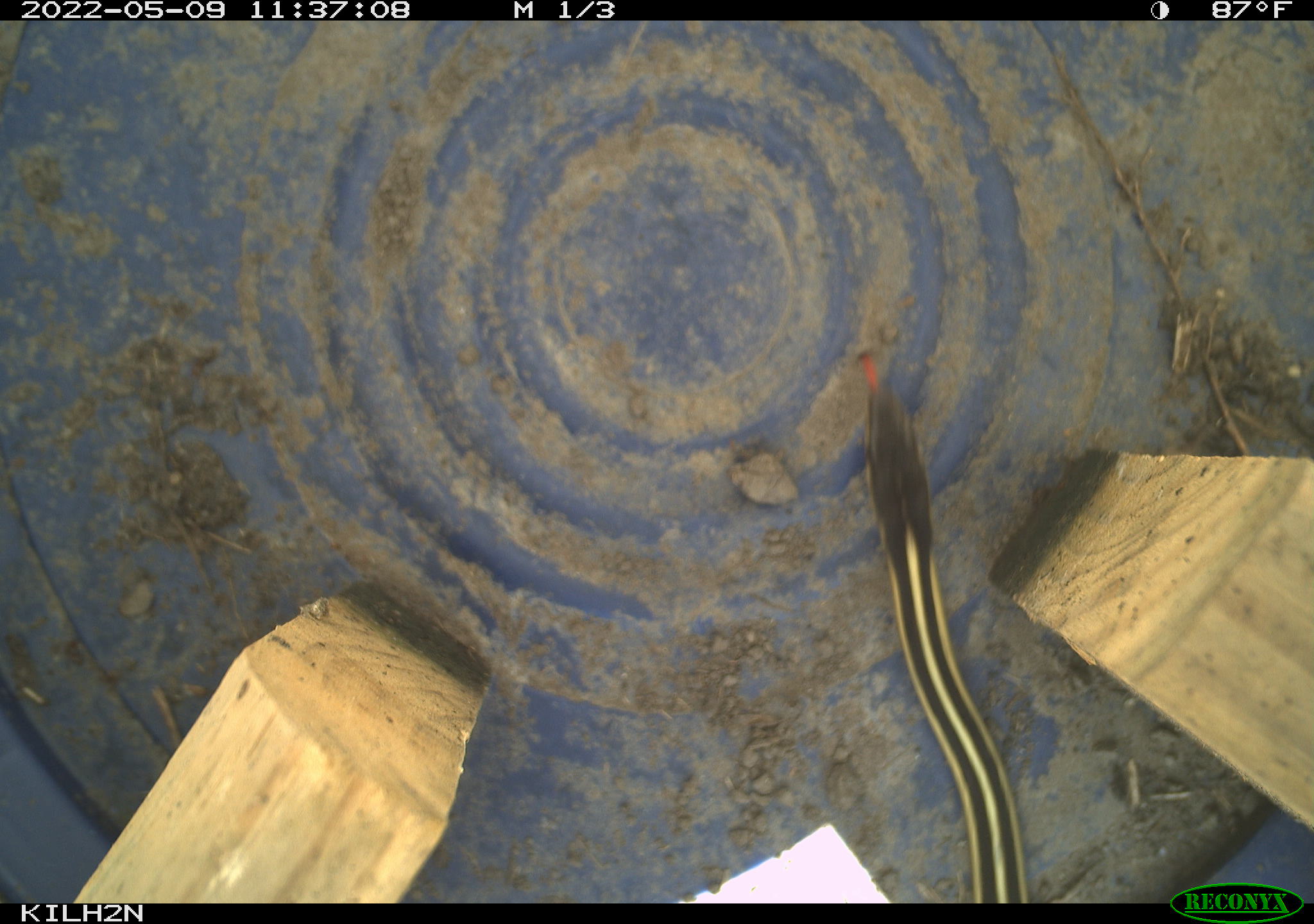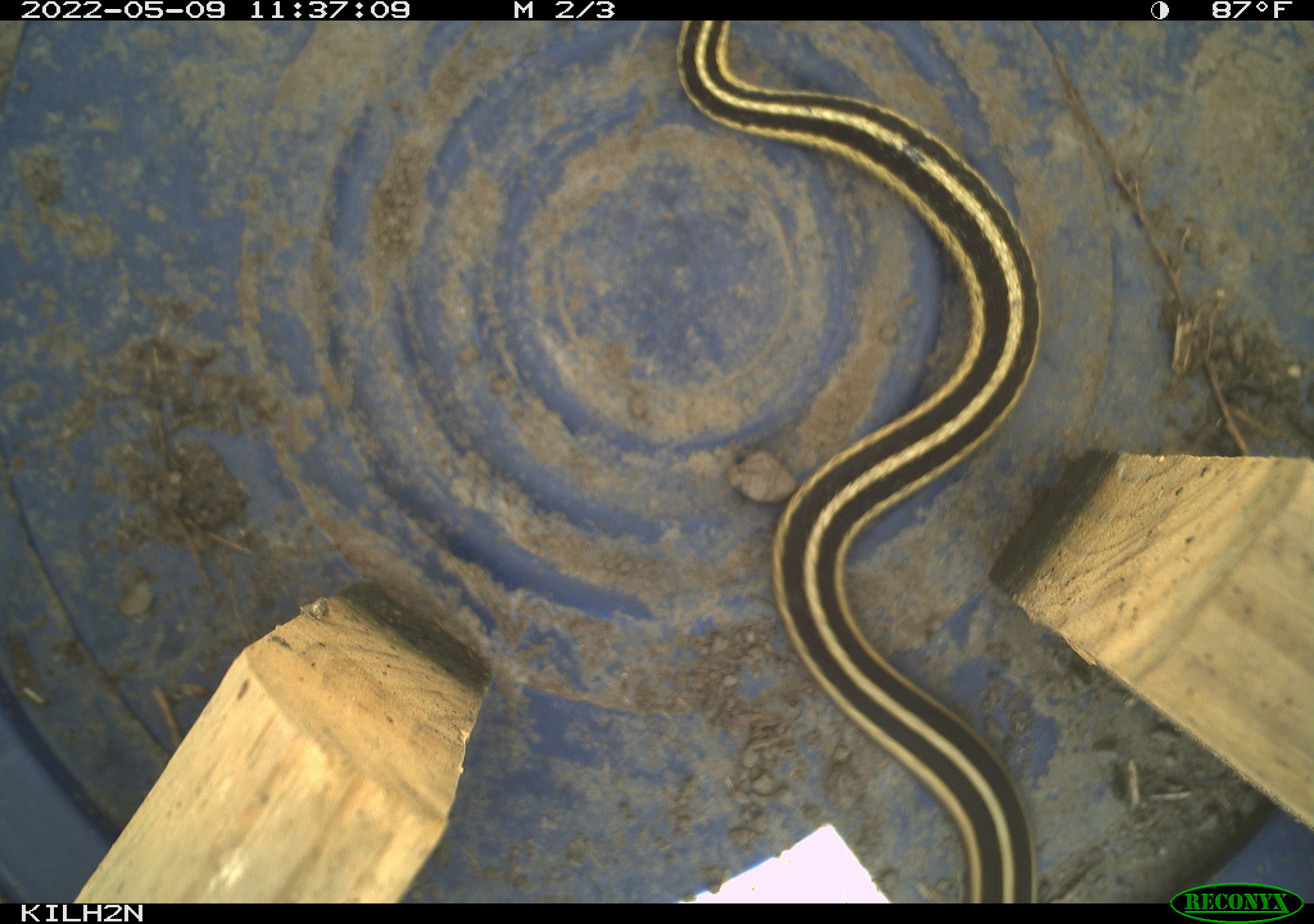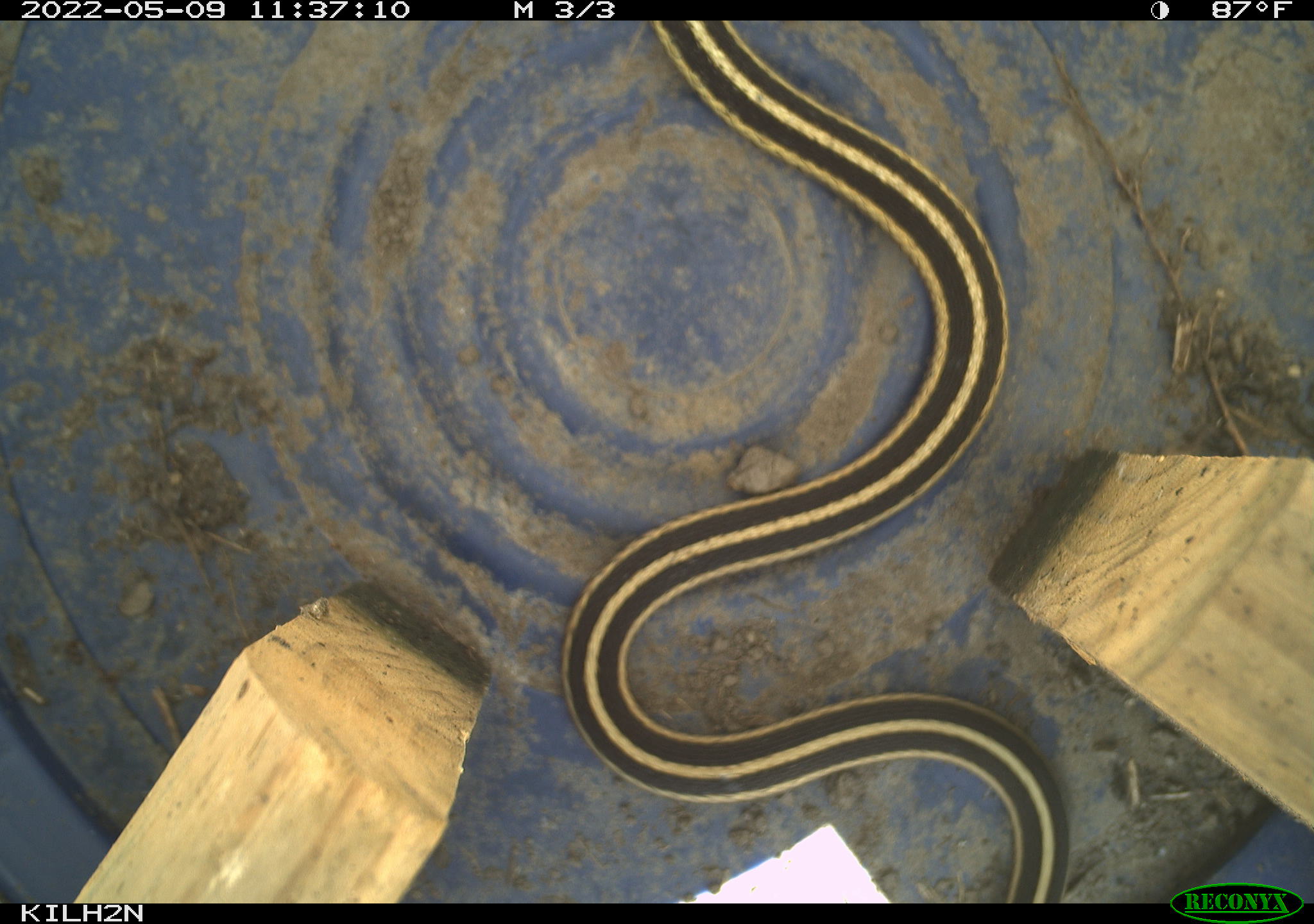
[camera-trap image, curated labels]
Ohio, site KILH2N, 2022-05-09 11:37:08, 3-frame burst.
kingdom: Animalia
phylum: Chordata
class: Reptilia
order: Squamata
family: Colubridae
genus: Thamnophis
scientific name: Thamnophis sirtalis sirtalis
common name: eastern gartersnake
Eastern gartersnake (Thamnophis sirtalis sirtalis).